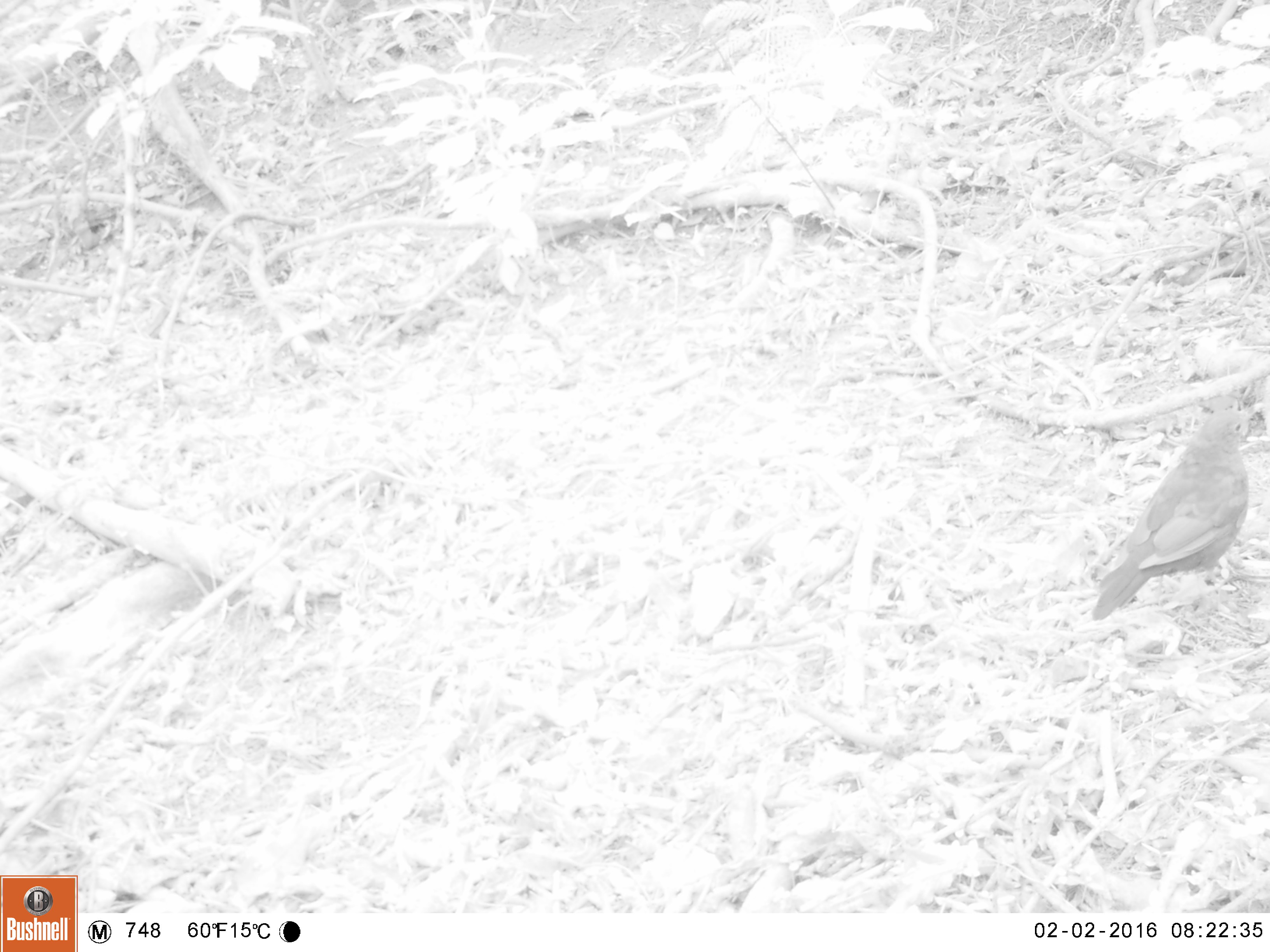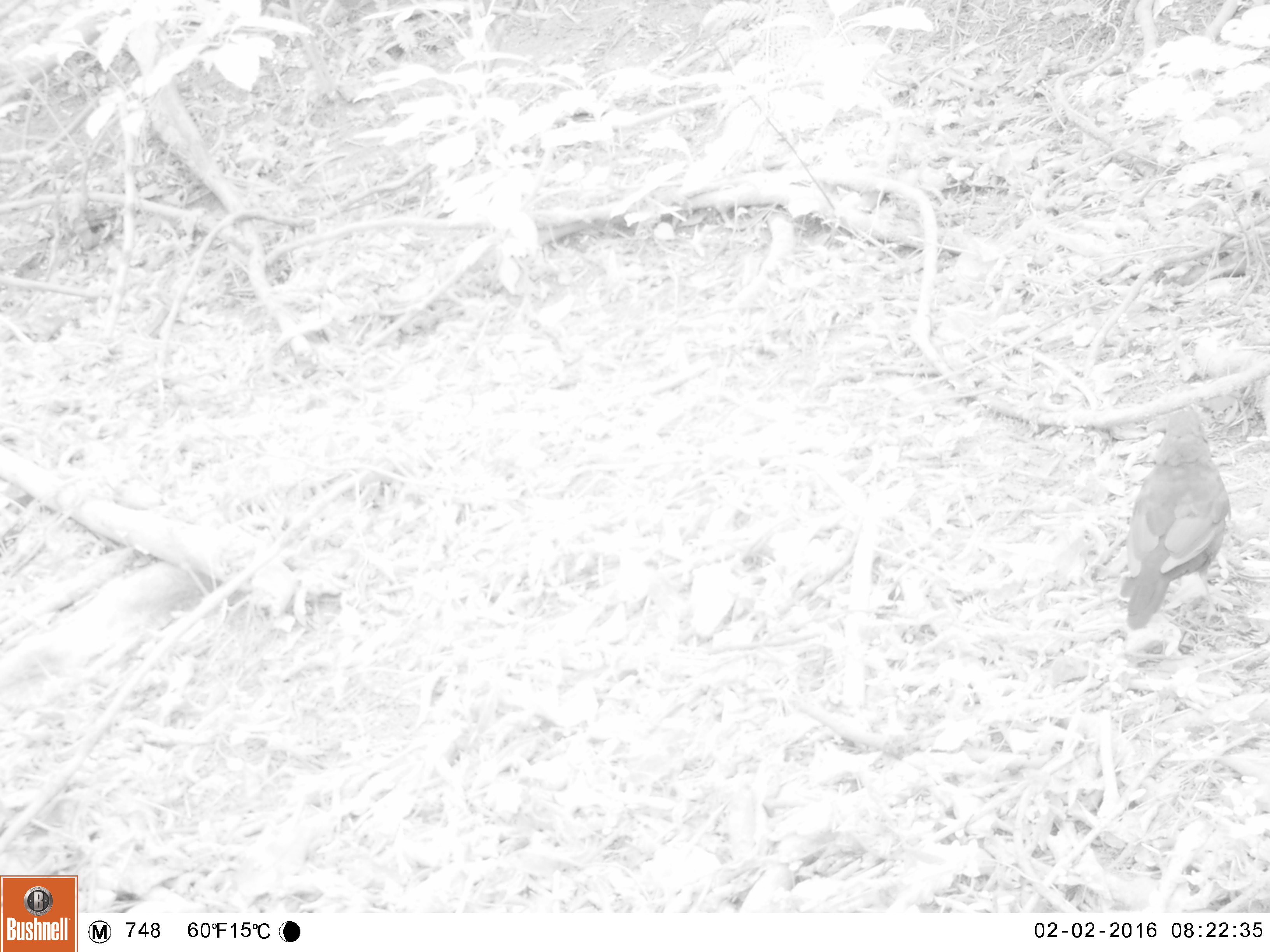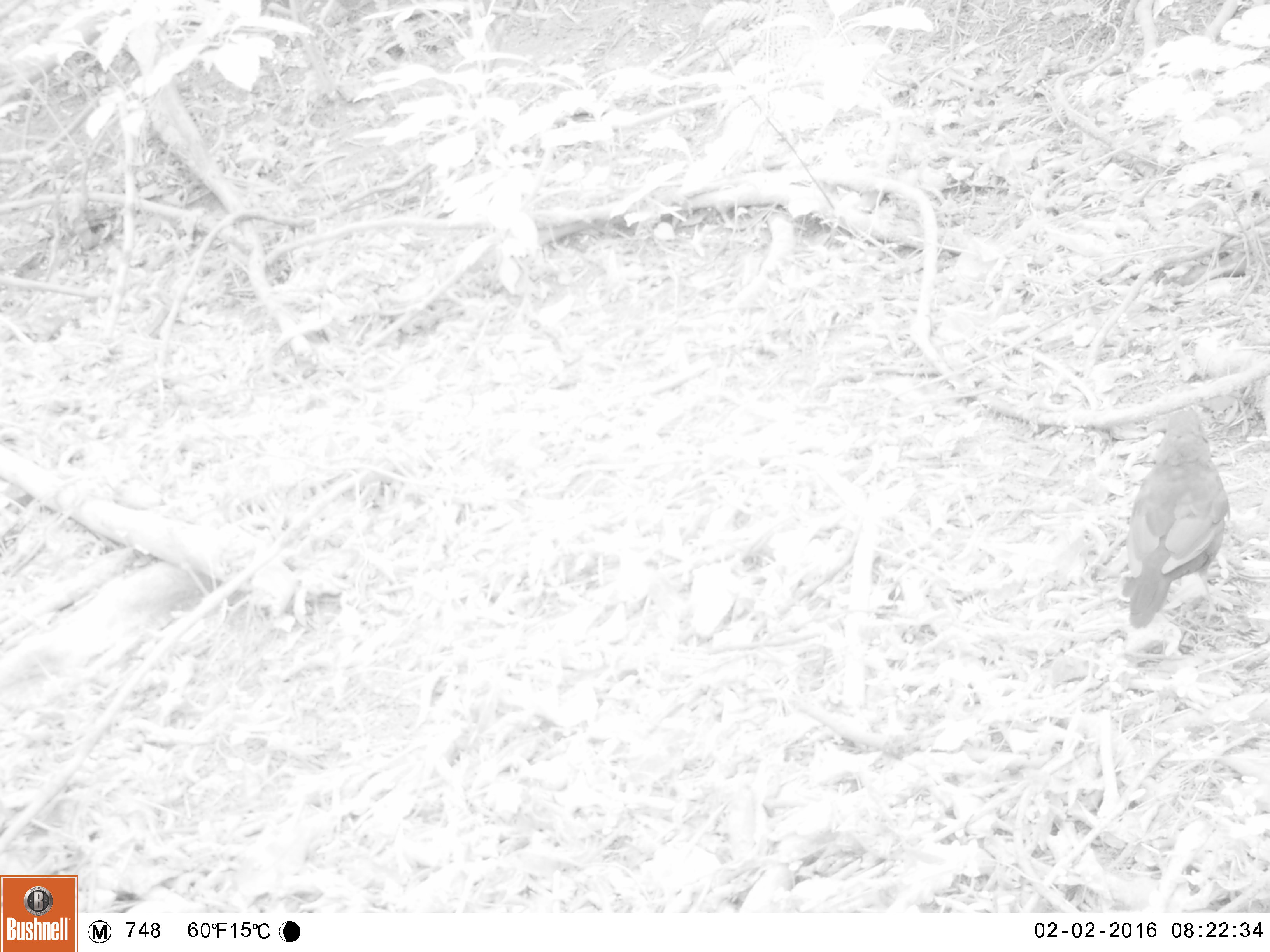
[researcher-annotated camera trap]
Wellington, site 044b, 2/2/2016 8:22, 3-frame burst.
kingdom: Animalia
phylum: Chordata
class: Aves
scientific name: Aves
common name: bird